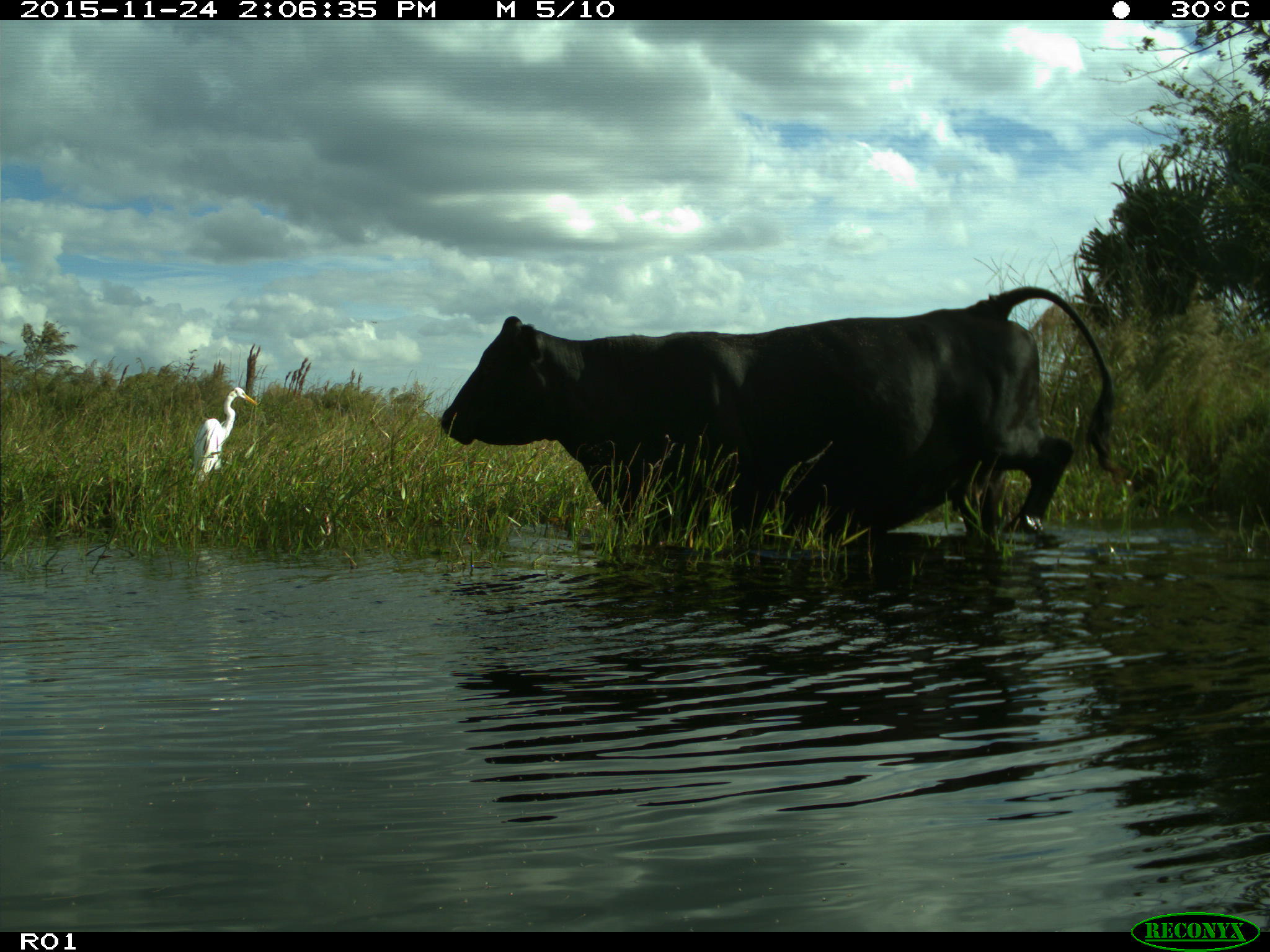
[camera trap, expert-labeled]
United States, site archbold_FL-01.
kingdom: Animalia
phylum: Chordata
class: Mammalia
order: Artiodactyla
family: Bovidae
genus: Bos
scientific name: Bos taurus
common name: domestic cow